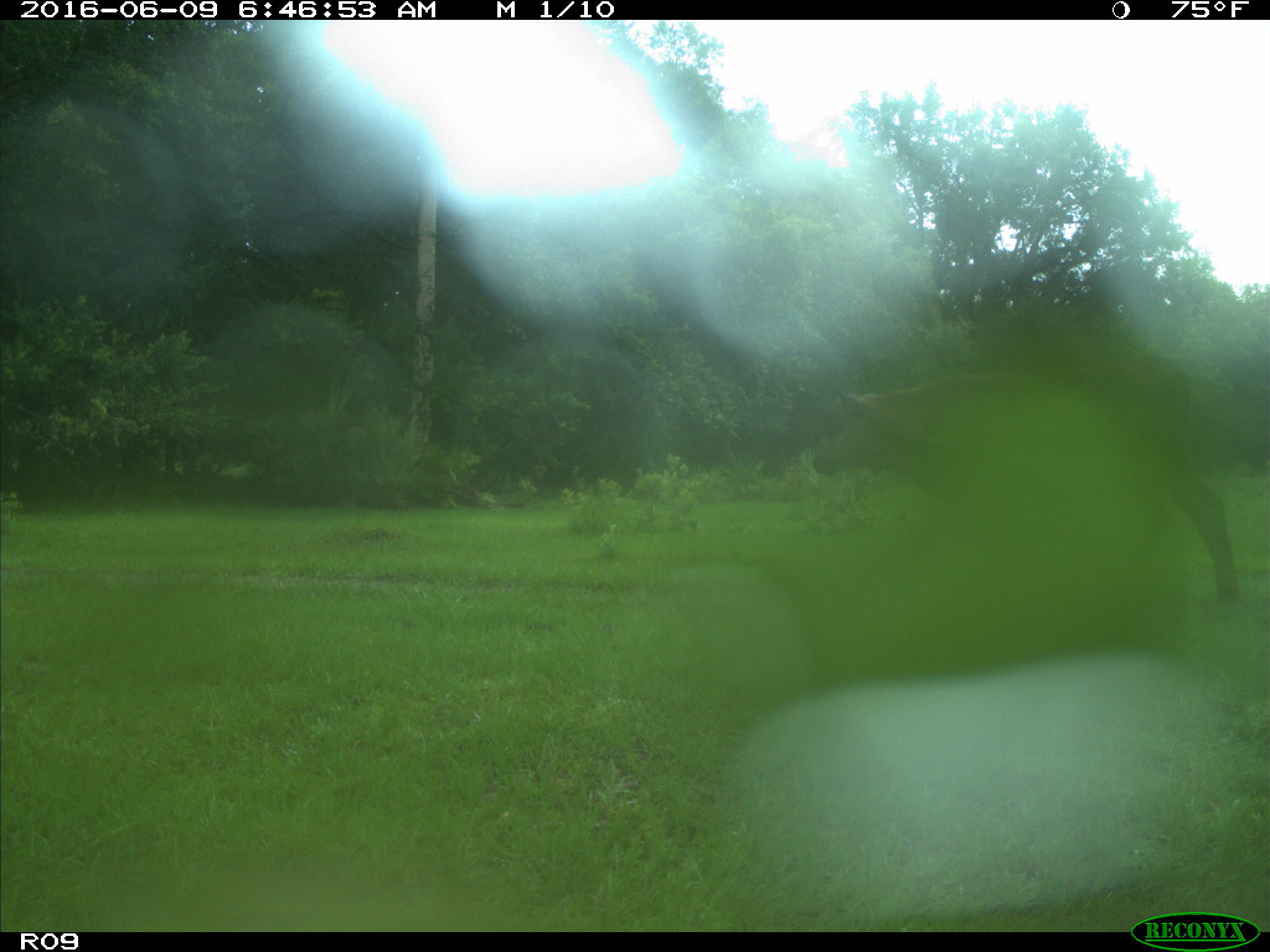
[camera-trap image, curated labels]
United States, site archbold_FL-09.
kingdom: Animalia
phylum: Chordata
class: Mammalia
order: Artiodactyla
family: Bovidae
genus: Bos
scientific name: Bos taurus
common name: domestic cow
Bos taurus (domestic cow).